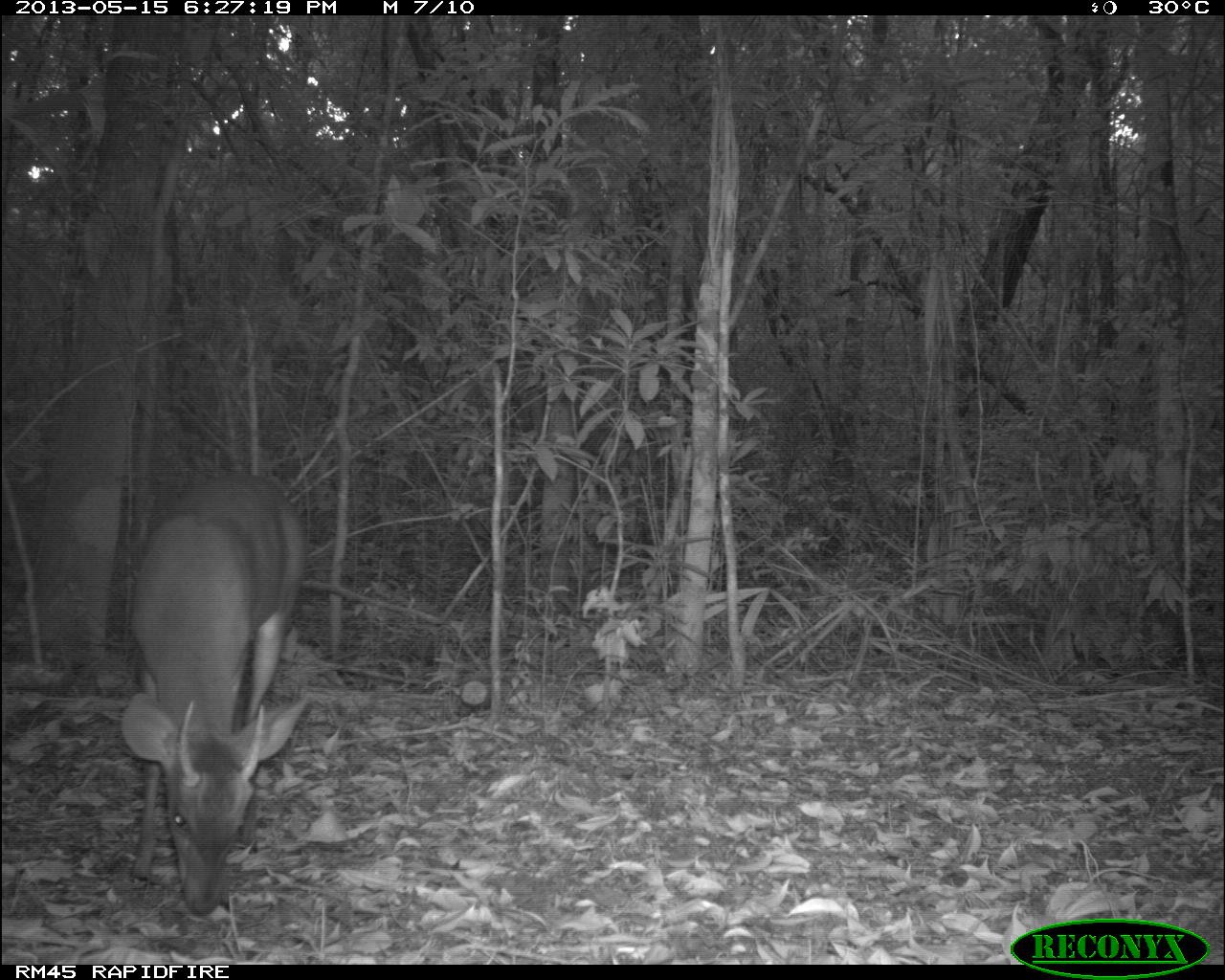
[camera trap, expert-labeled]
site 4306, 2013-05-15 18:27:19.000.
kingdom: Animalia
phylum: Chordata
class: Mammalia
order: Artiodactyla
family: Cervidae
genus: Mazama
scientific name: Mazama temama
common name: central american red brocket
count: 1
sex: male